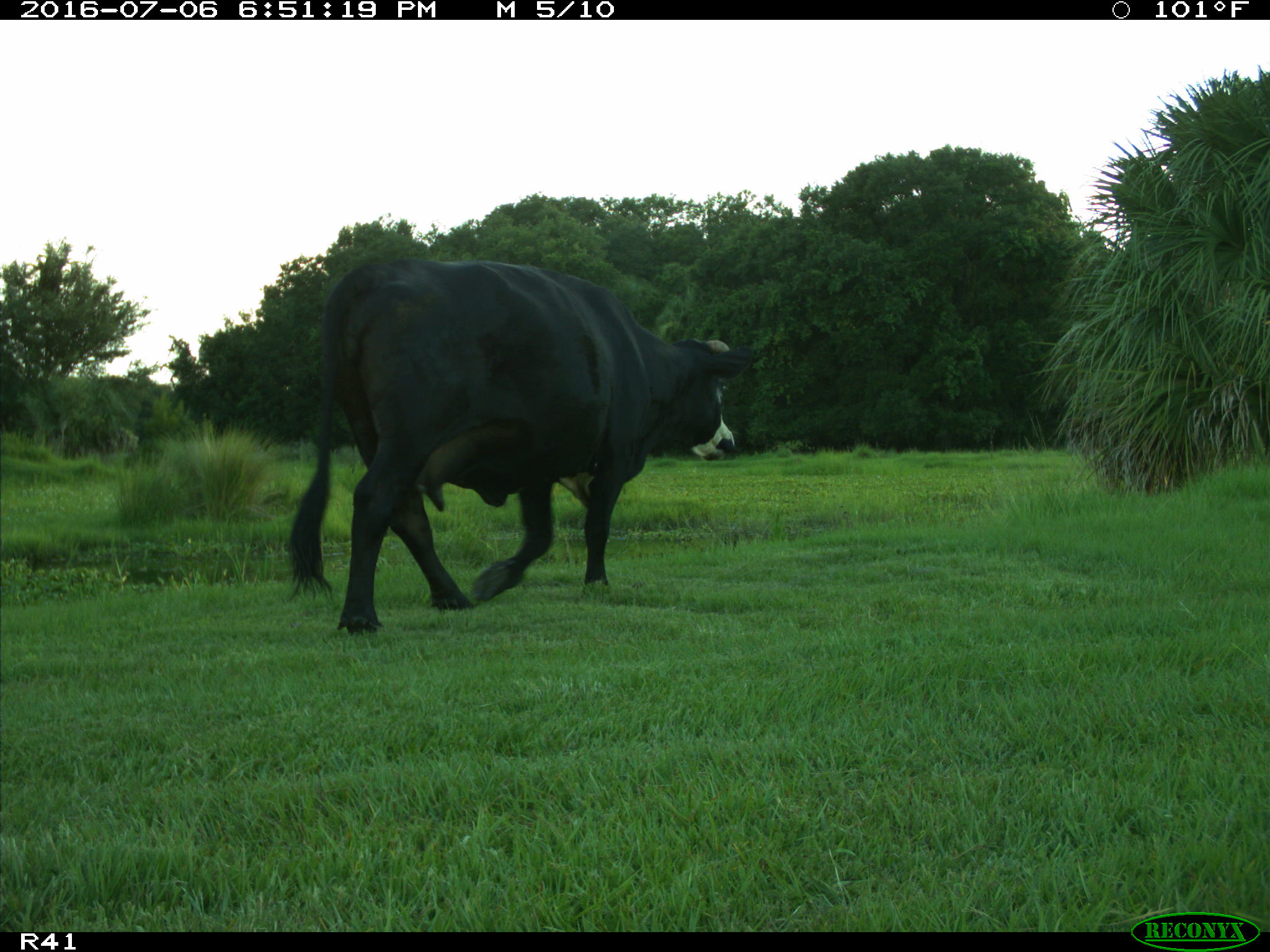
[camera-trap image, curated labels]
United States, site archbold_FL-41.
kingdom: Animalia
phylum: Chordata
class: Mammalia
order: Artiodactyla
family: Bovidae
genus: Bos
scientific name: Bos taurus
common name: domestic cow